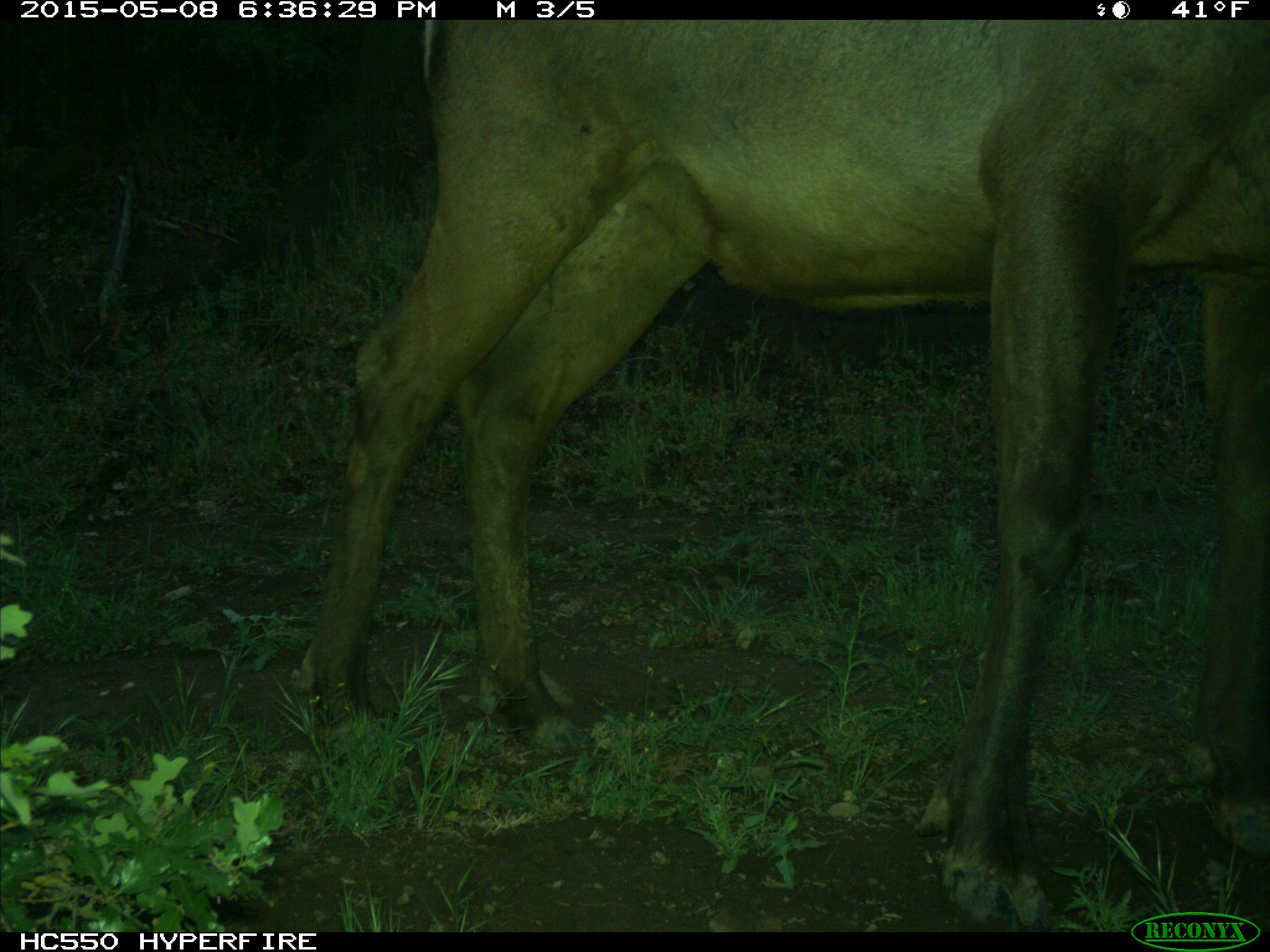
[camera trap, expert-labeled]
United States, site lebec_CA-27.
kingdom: Animalia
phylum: Chordata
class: Mammalia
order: Artiodactyla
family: Cervidae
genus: Cervus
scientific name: Cervus canadensis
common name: elk